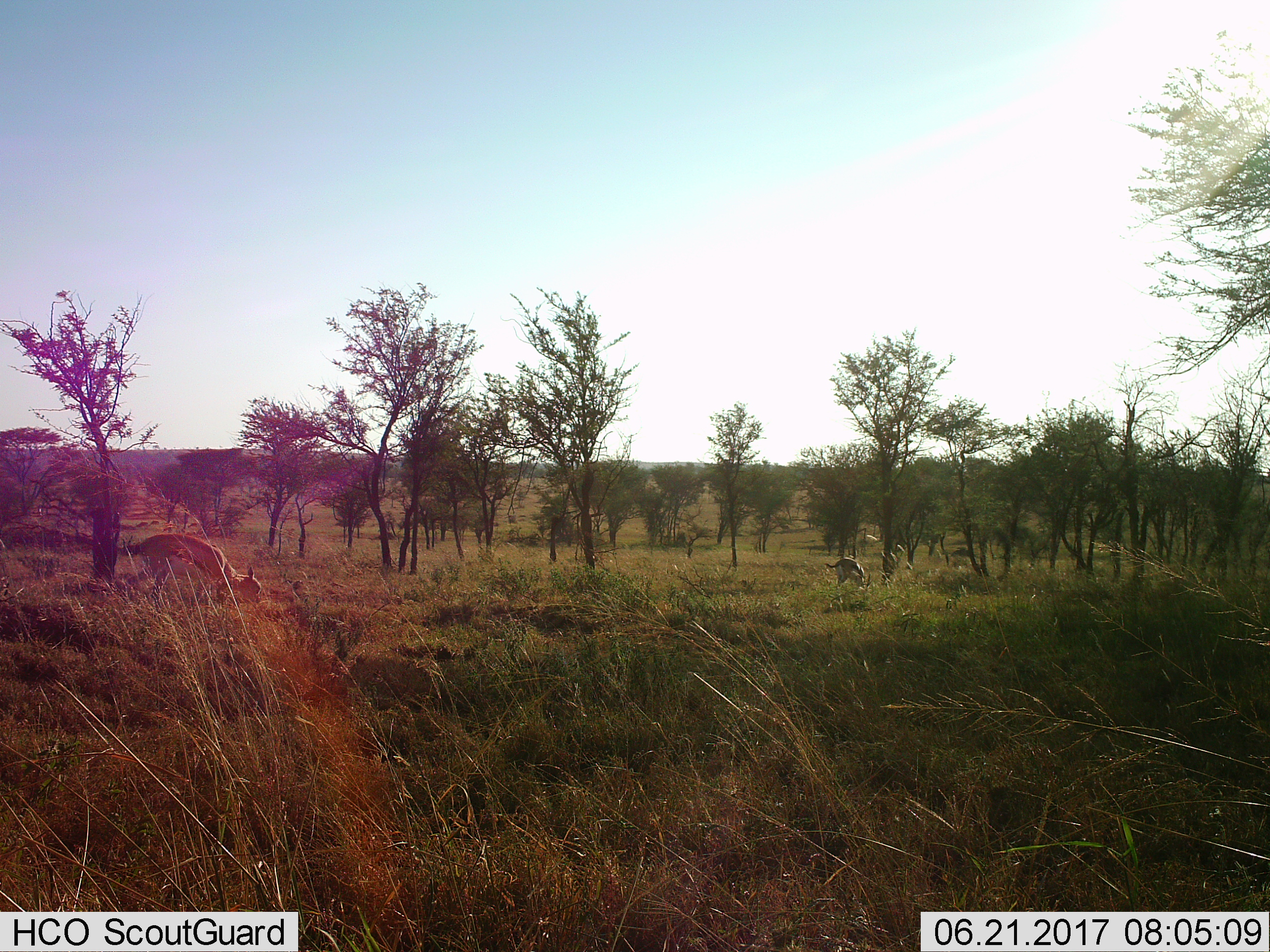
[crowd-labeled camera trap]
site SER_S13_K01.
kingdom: Animalia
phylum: Chordata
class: Mammalia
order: Artiodactyla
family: Bovidae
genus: Eudorcas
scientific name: Eudorcas thomsonii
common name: thomson's gazelle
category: gazellethomsons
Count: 2.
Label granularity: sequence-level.